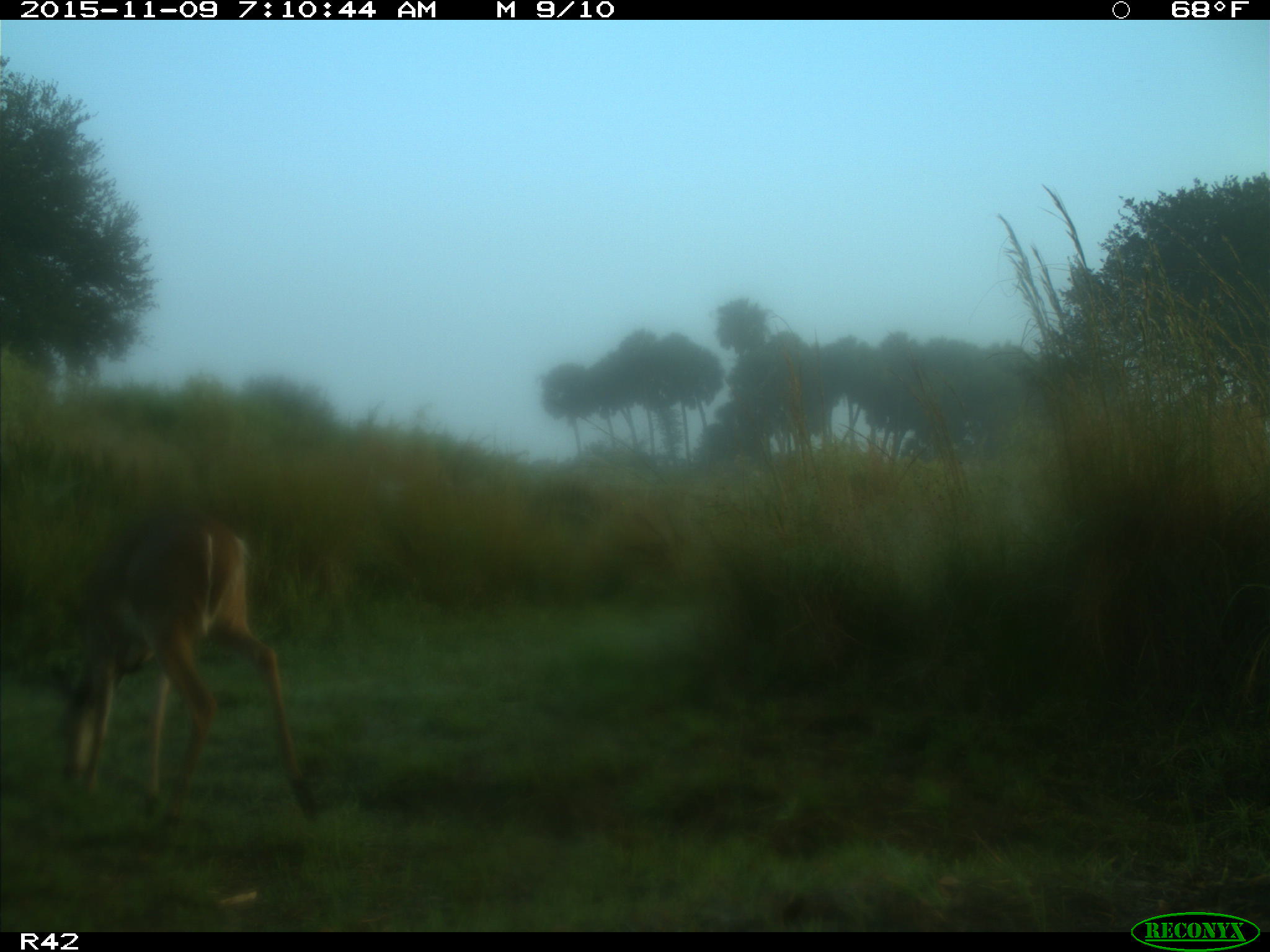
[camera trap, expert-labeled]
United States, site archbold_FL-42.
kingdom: Animalia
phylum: Chordata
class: Mammalia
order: Artiodactyla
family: Cervidae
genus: Odocoileus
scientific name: Odocoileus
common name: deer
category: unidentified deer